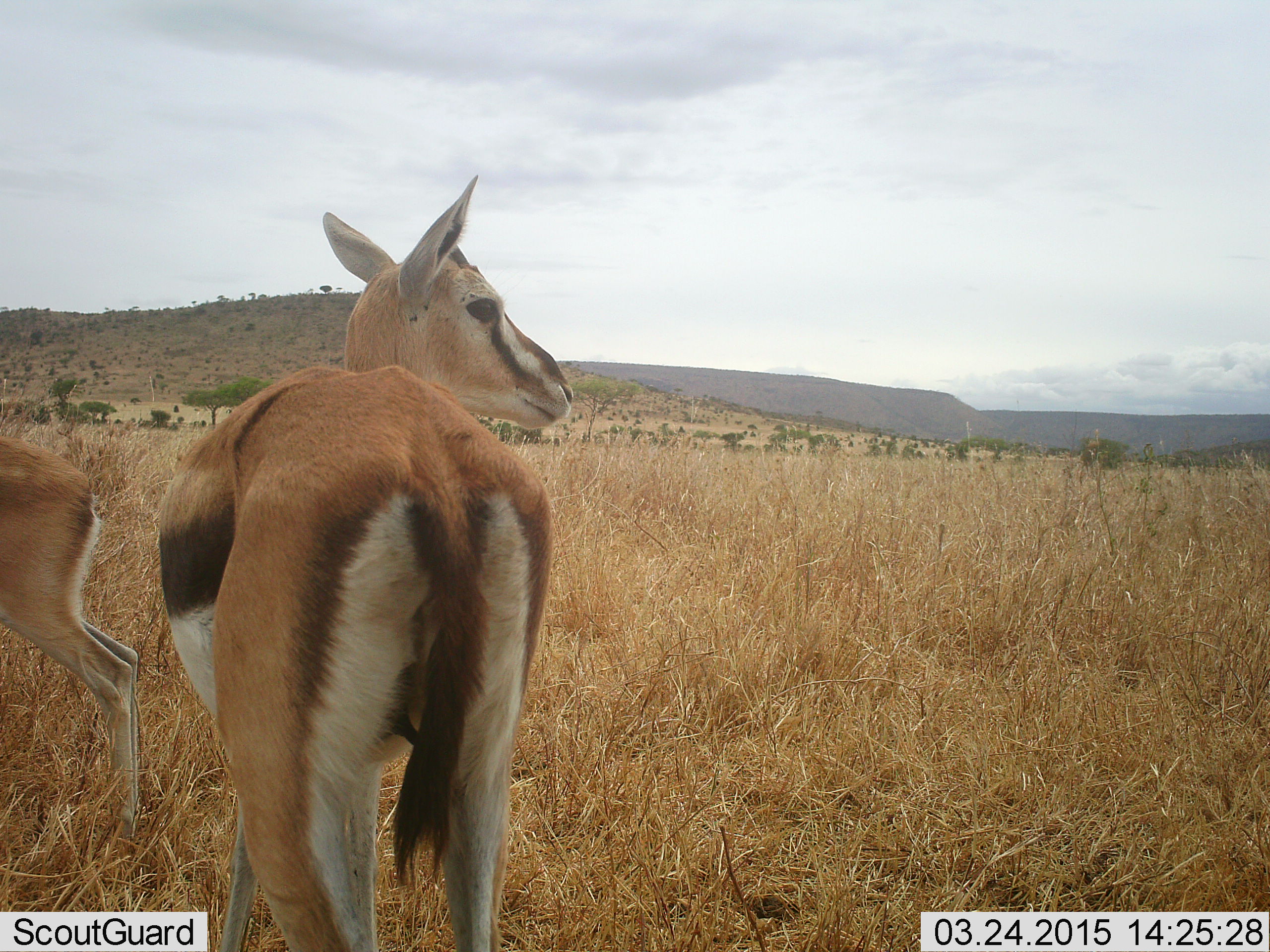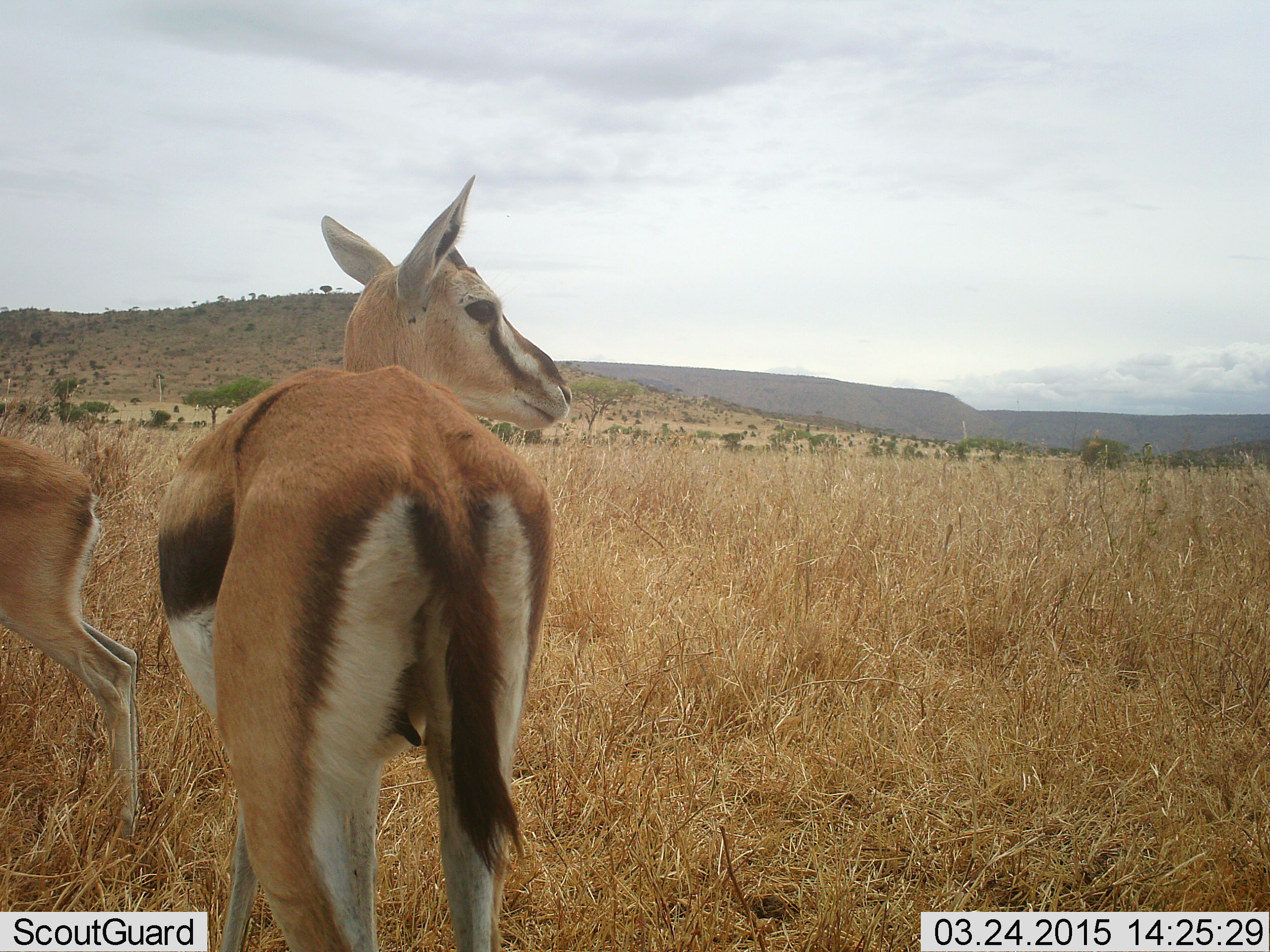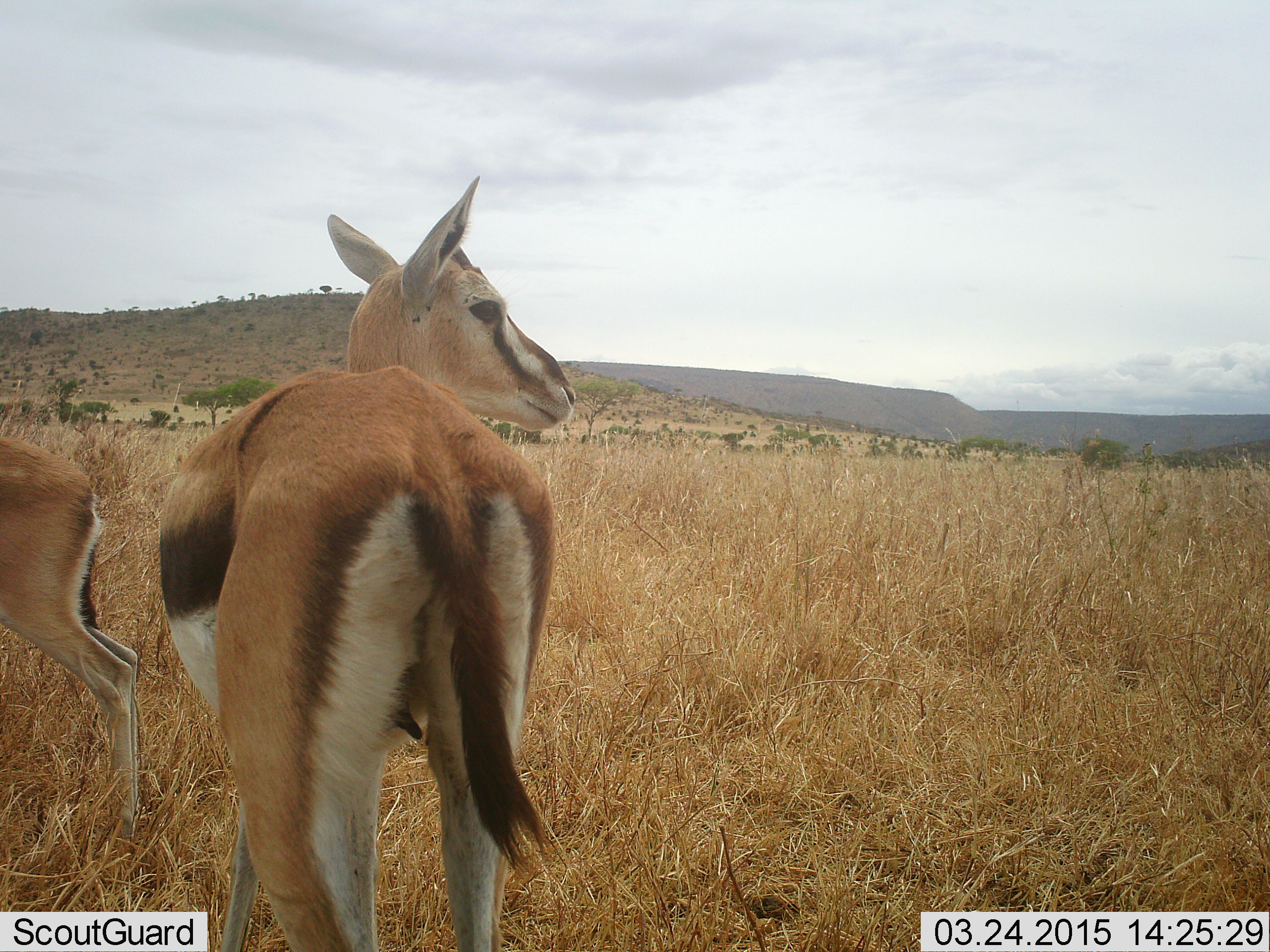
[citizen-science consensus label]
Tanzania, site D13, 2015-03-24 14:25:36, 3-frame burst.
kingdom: Animalia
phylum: Chordata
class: Mammalia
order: Artiodactyla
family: Bovidae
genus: Eudorcas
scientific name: Eudorcas thomsonii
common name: thomson's gazelle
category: gazellethomsons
Gazellethomsons (thomson's gazelle) (Eudorcas thomsonii), count 2. Behavior (volunteer vote fractions): standing 90%, resting 0%, moving 10%, interacting 0%. Young present (vote fraction): 20%. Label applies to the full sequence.